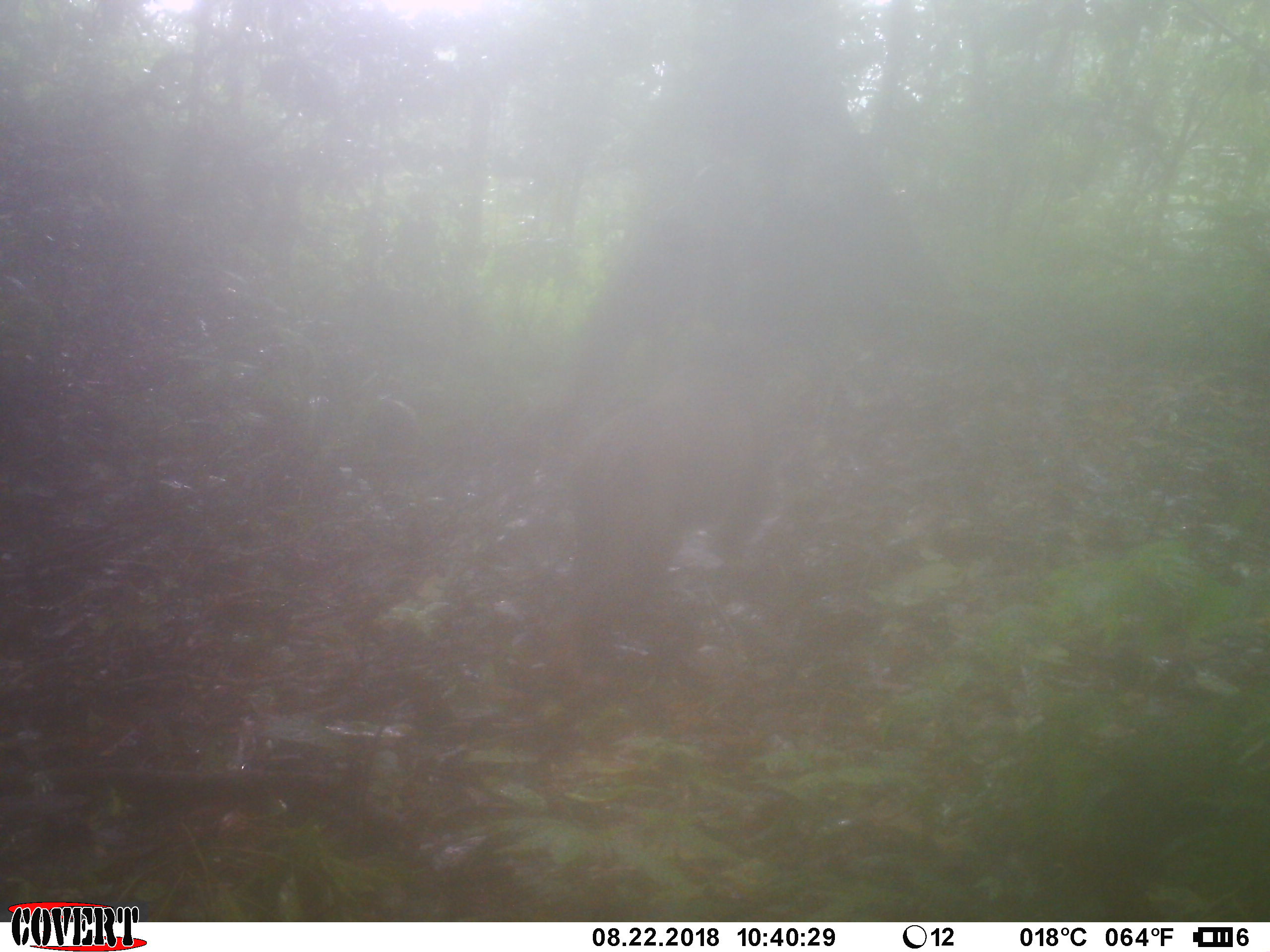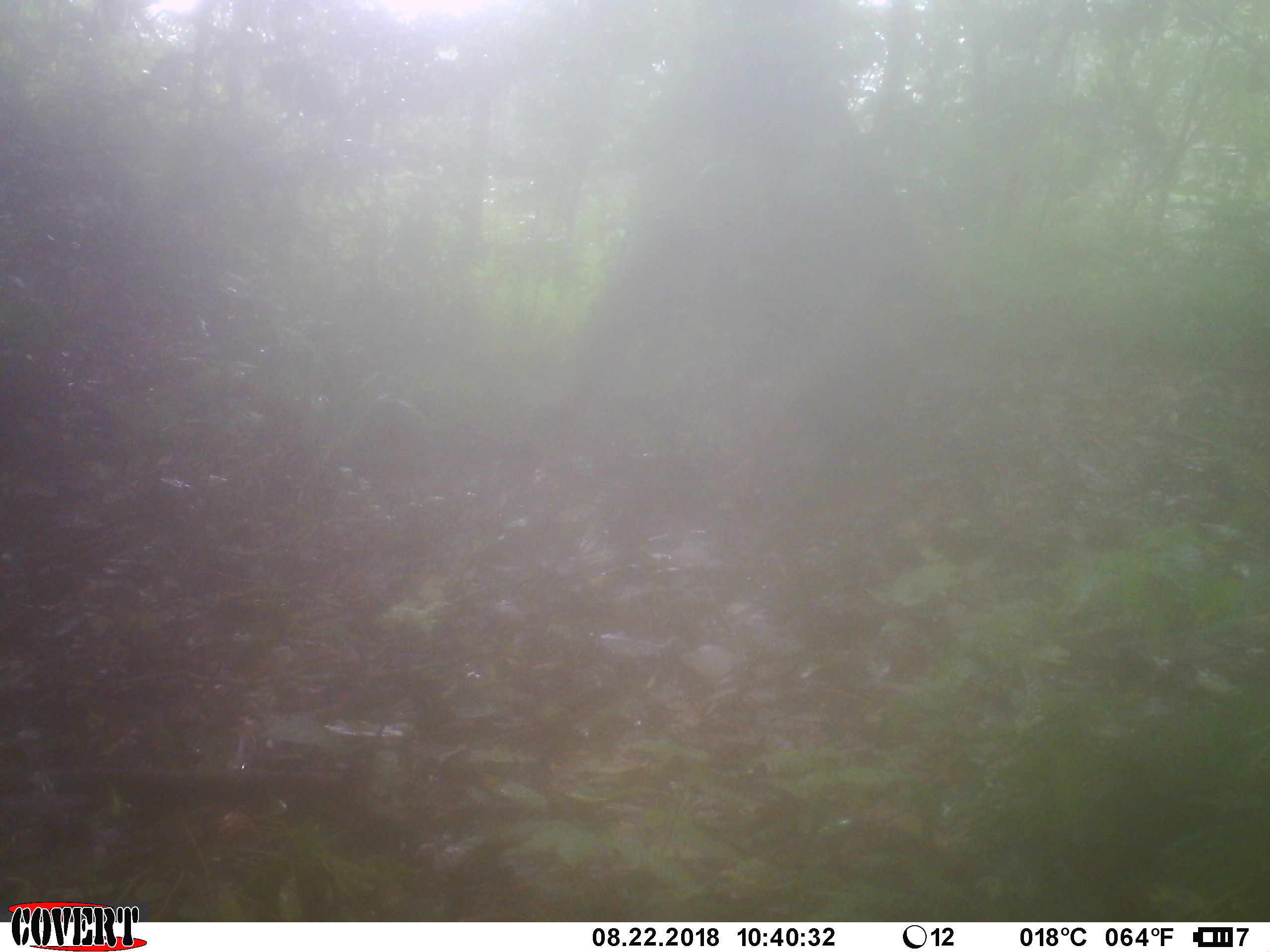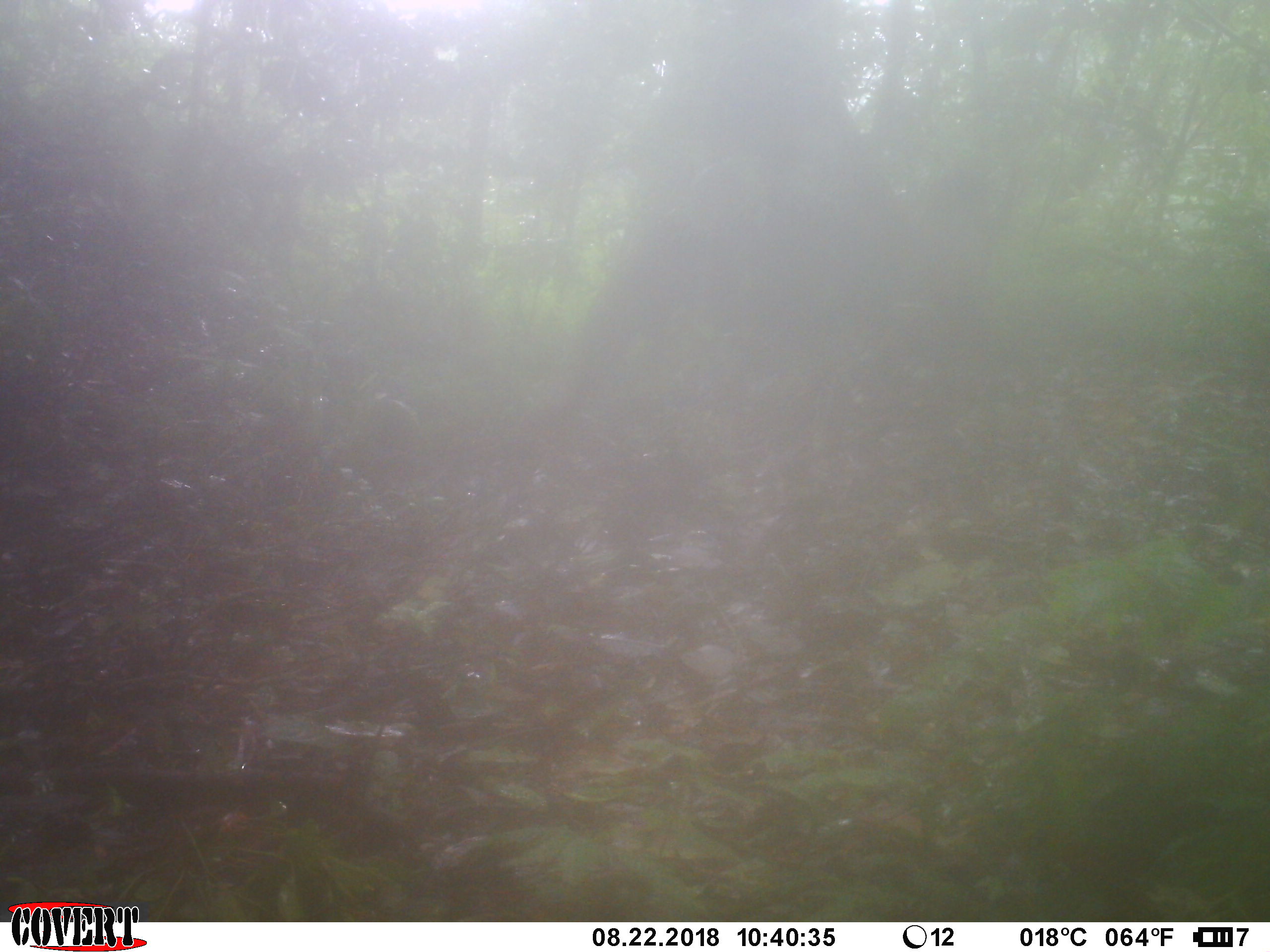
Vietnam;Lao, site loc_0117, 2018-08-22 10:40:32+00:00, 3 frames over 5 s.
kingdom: Animalia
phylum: Chordata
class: Mammalia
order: Primates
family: Cercopithecidae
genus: Macaca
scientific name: Macaca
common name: macaque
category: unidentified macaque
Unidentified macaque (macaque) (Macaca). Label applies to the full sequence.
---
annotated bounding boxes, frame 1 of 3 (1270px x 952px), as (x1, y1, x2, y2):
unidentified macaque: (574, 387, 771, 598)